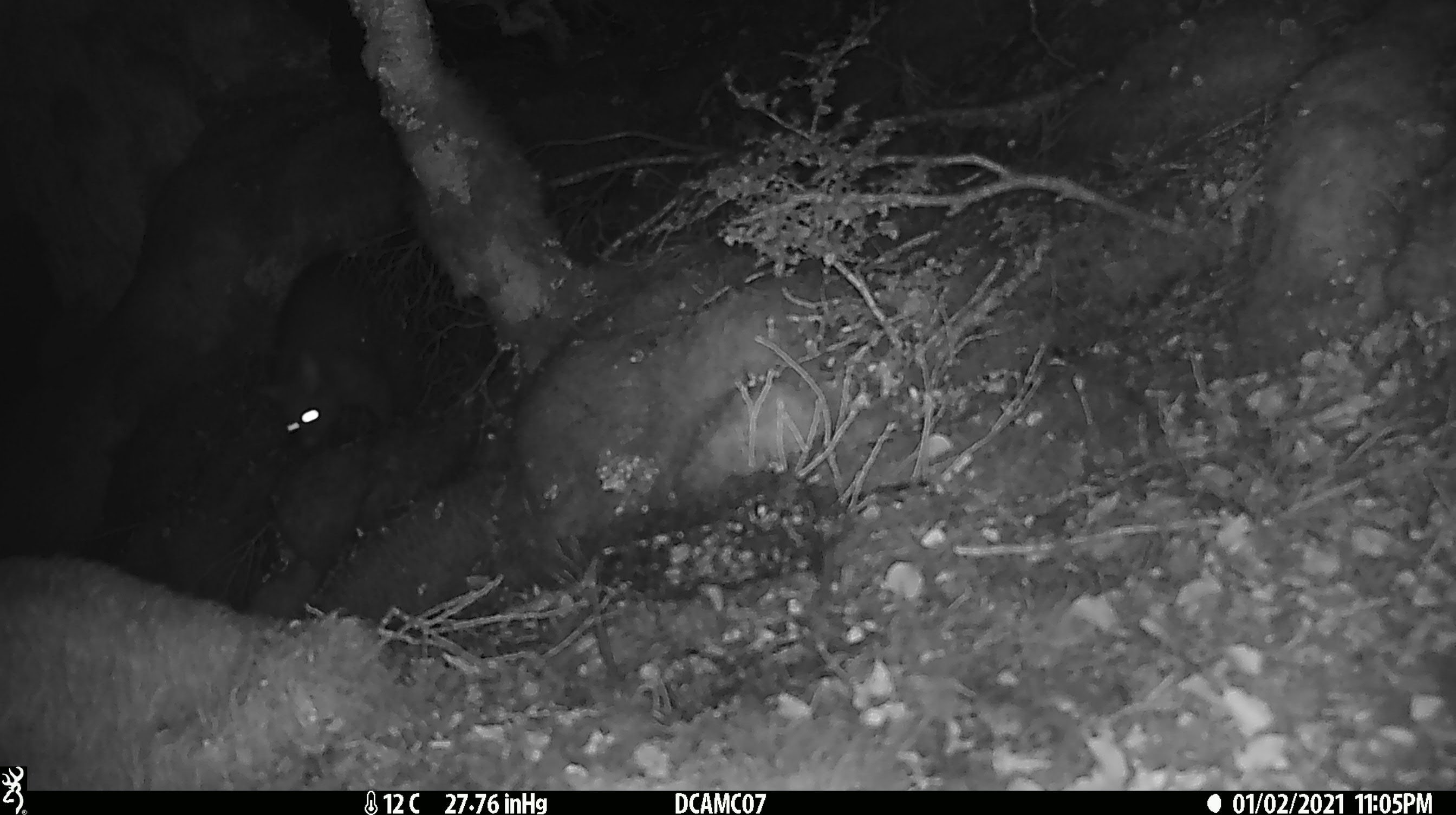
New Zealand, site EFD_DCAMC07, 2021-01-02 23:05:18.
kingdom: Animalia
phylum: Chordata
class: Mammalia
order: Diprotodontia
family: Phalangeridae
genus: Trichosurus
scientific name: Trichosurus vulpecula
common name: common brushtail possum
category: possum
Possum (common brushtail possum) (Trichosurus vulpecula).